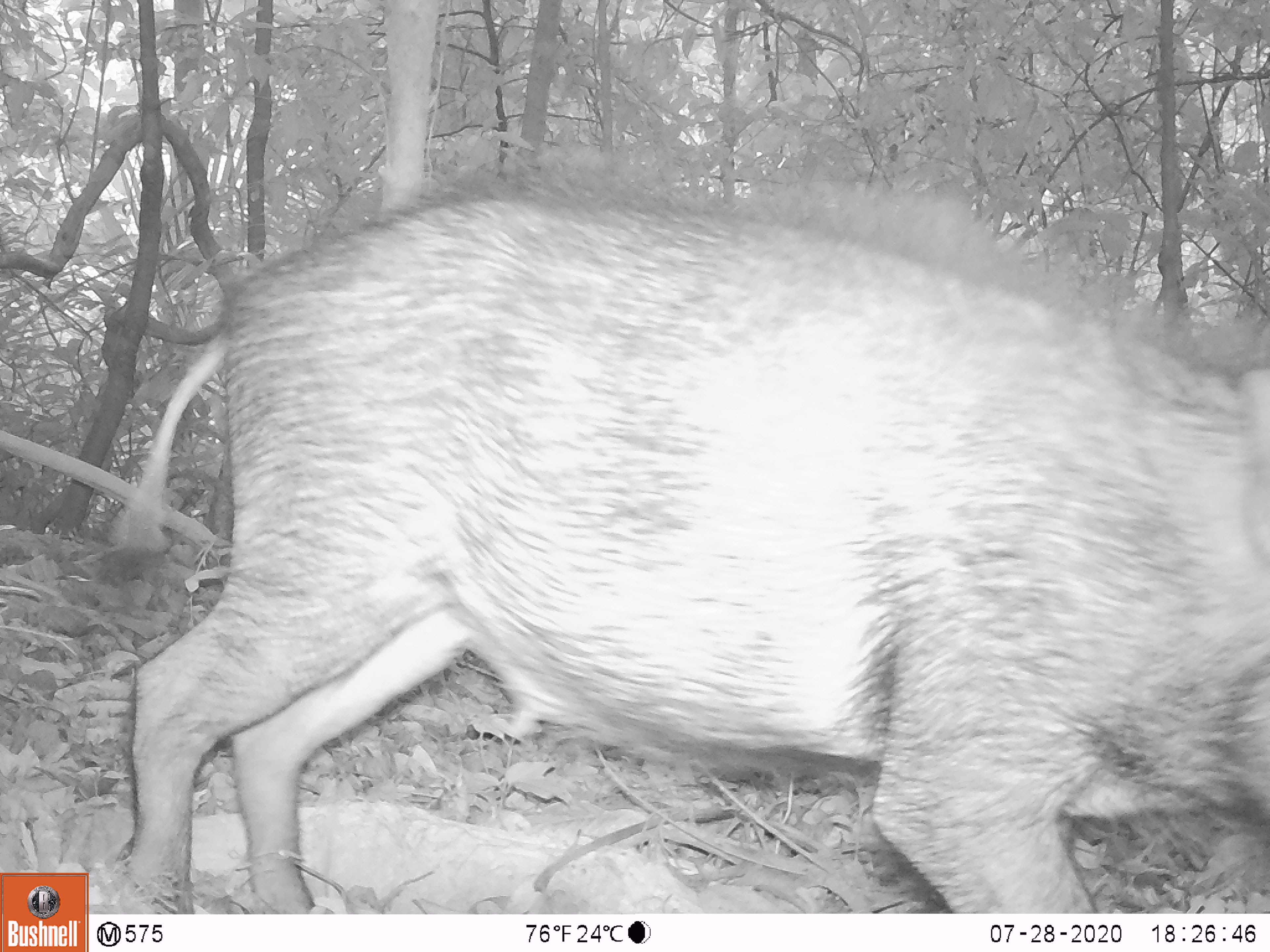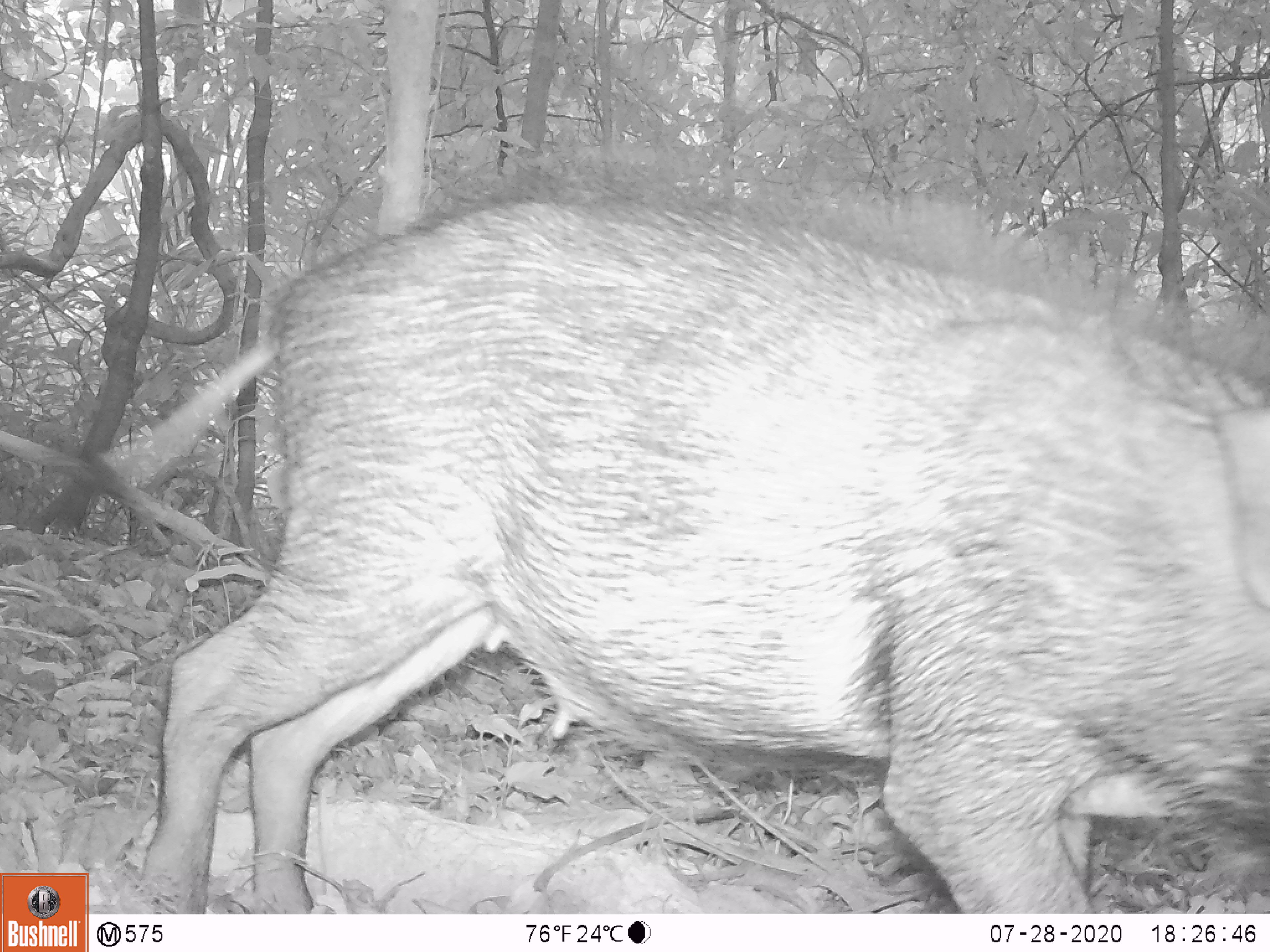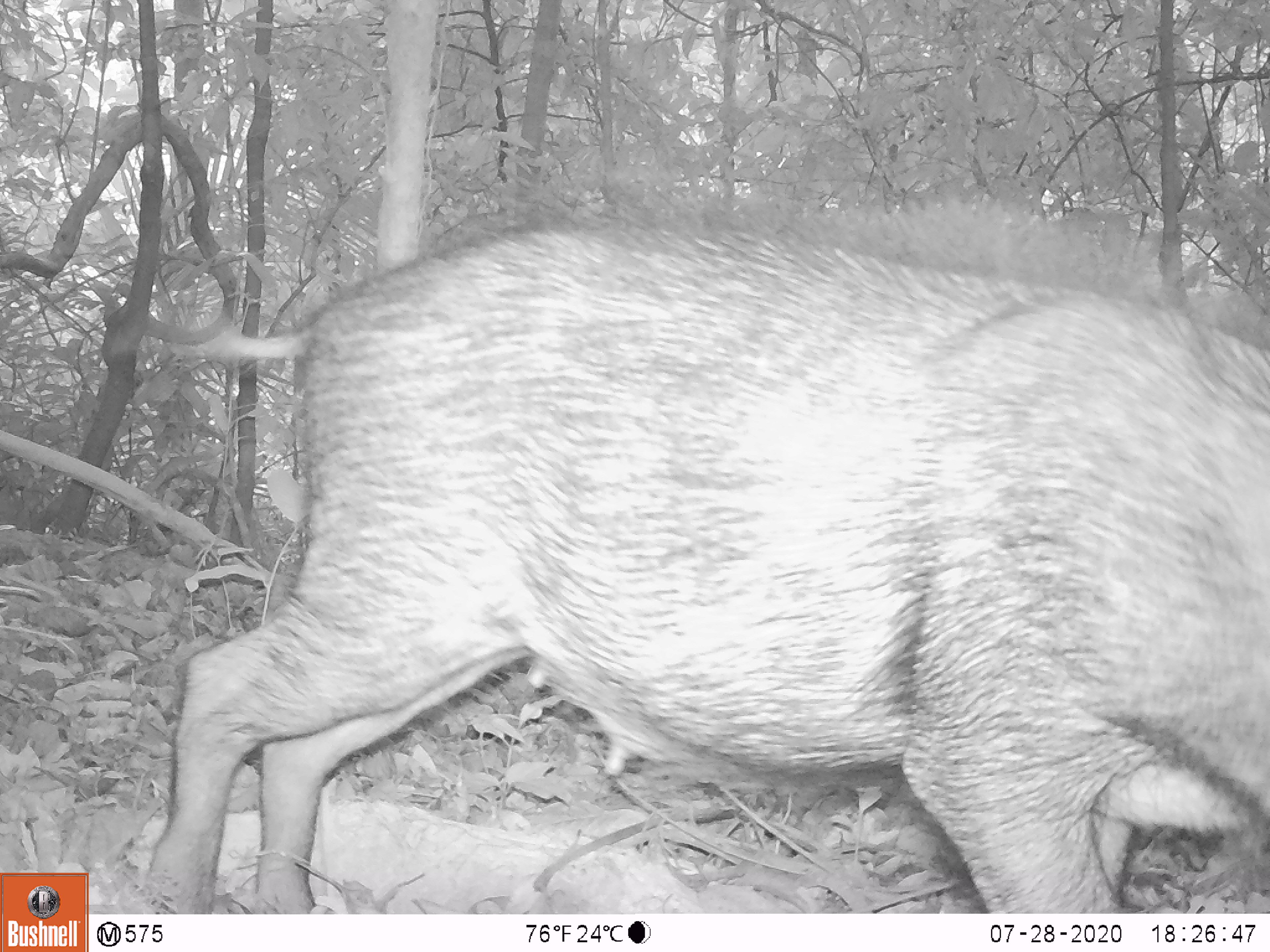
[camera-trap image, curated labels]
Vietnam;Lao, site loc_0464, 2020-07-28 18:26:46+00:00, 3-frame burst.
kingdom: Animalia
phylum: Chordata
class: Mammalia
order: Artiodactyla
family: Suidae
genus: Sus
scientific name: Sus scrofa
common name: eurasian wild pig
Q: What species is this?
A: Eurasian wild pig (Sus scrofa).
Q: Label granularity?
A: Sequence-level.